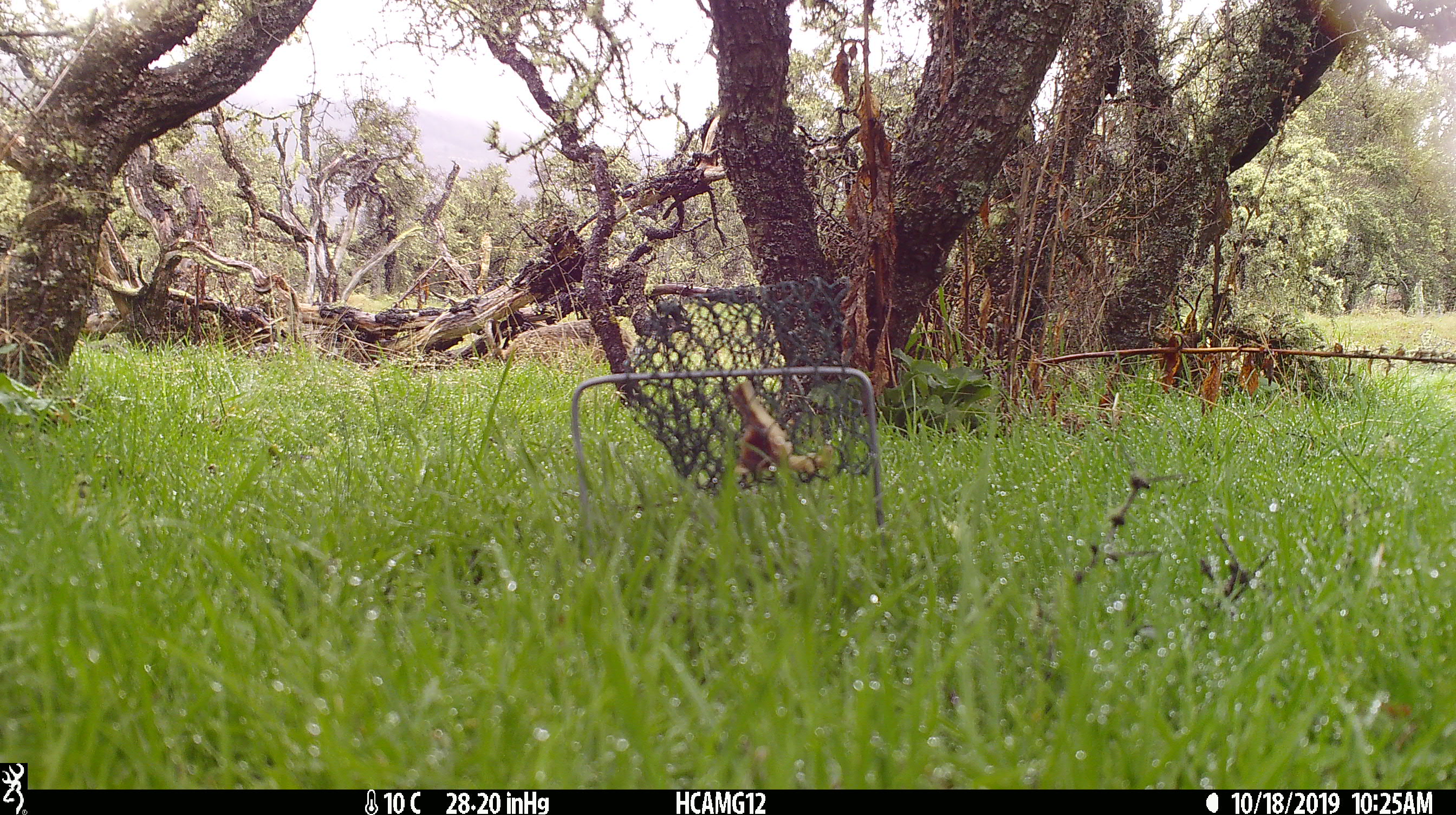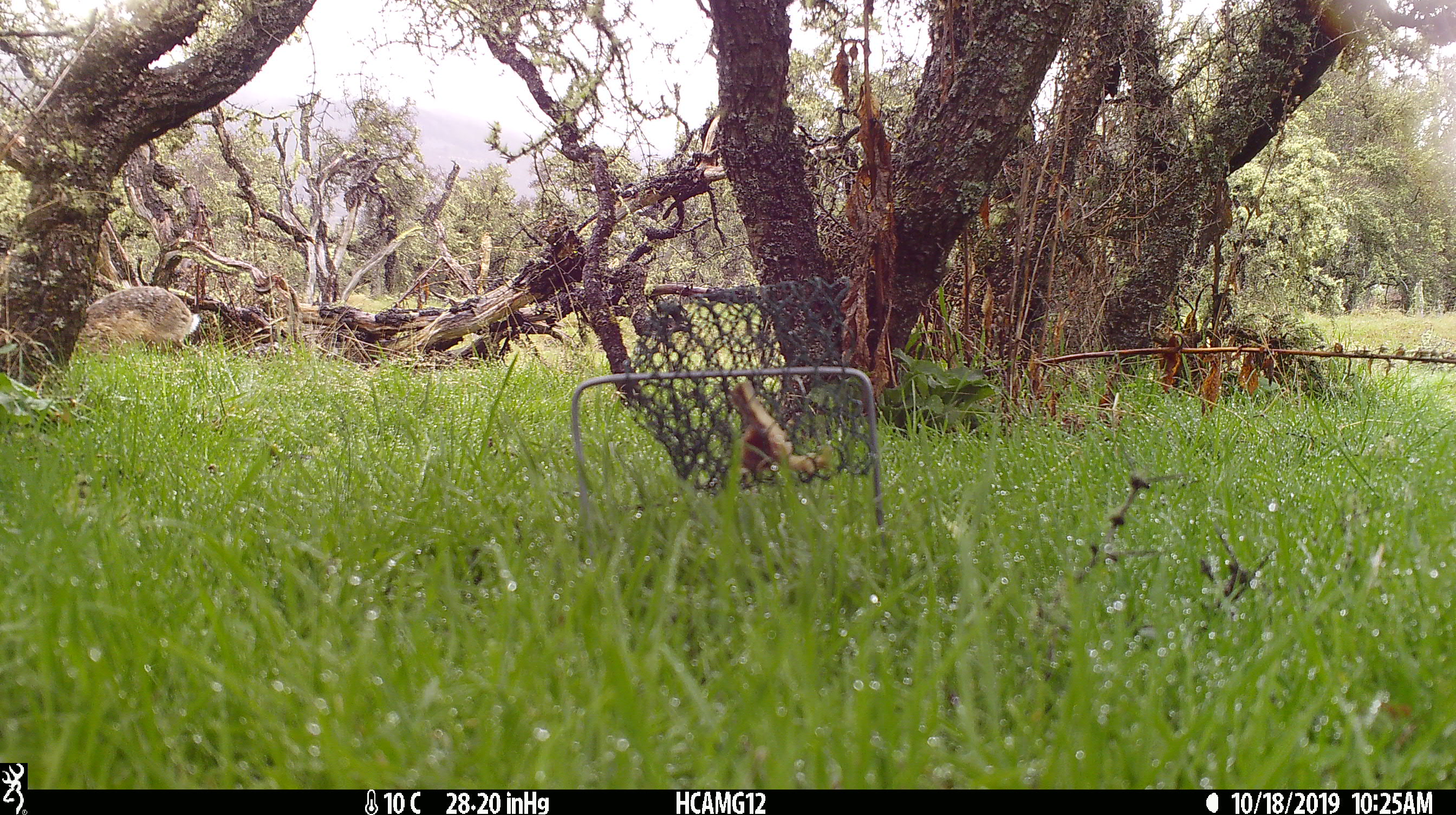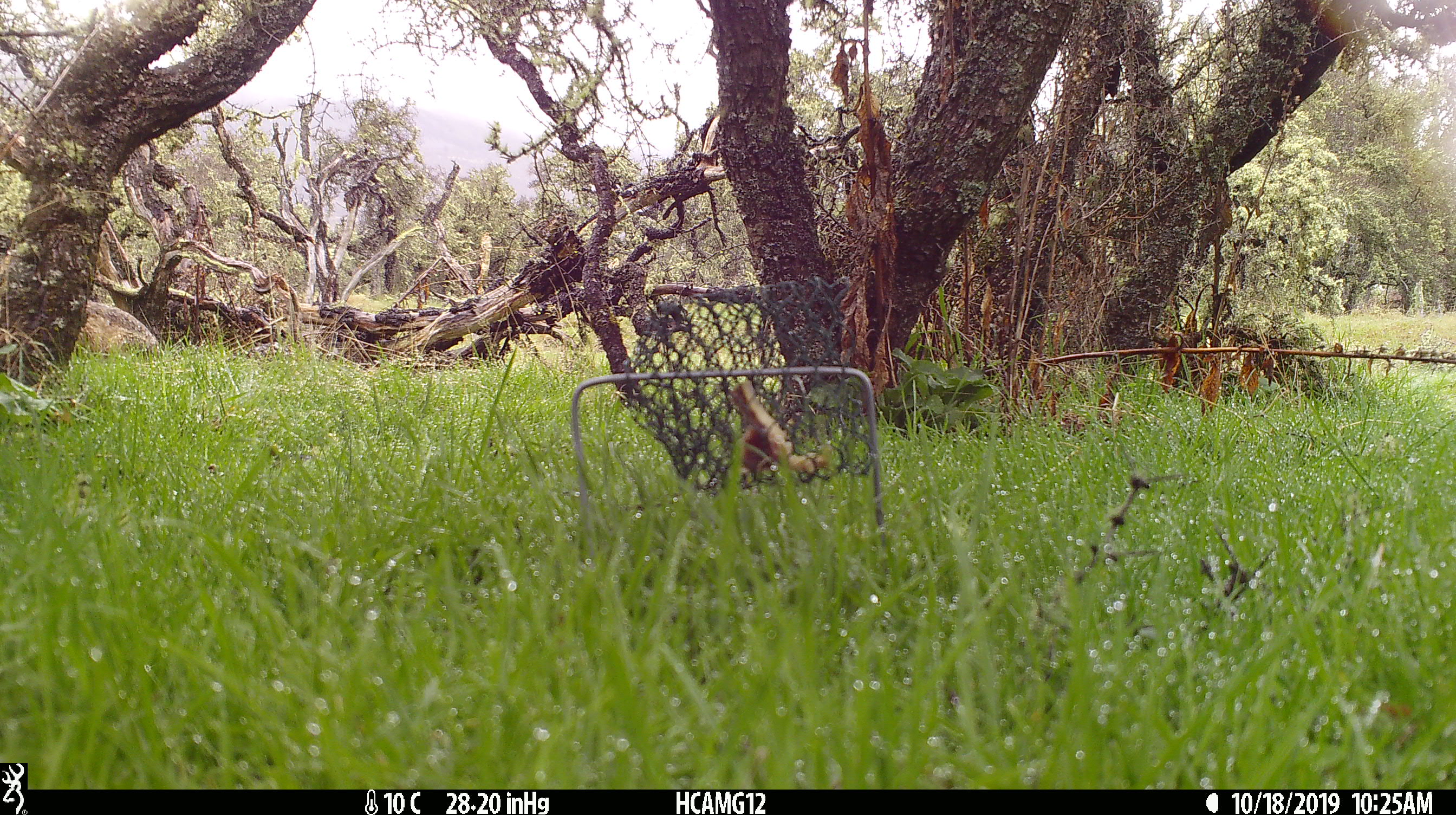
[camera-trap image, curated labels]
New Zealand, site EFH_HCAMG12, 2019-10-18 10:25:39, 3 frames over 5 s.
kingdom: Animalia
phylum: Chordata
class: Mammalia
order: Lagomorpha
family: Leporidae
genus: Lepus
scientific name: Lepus europaeus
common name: brown hare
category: hare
Hare (brown hare) (Lepus europaeus).